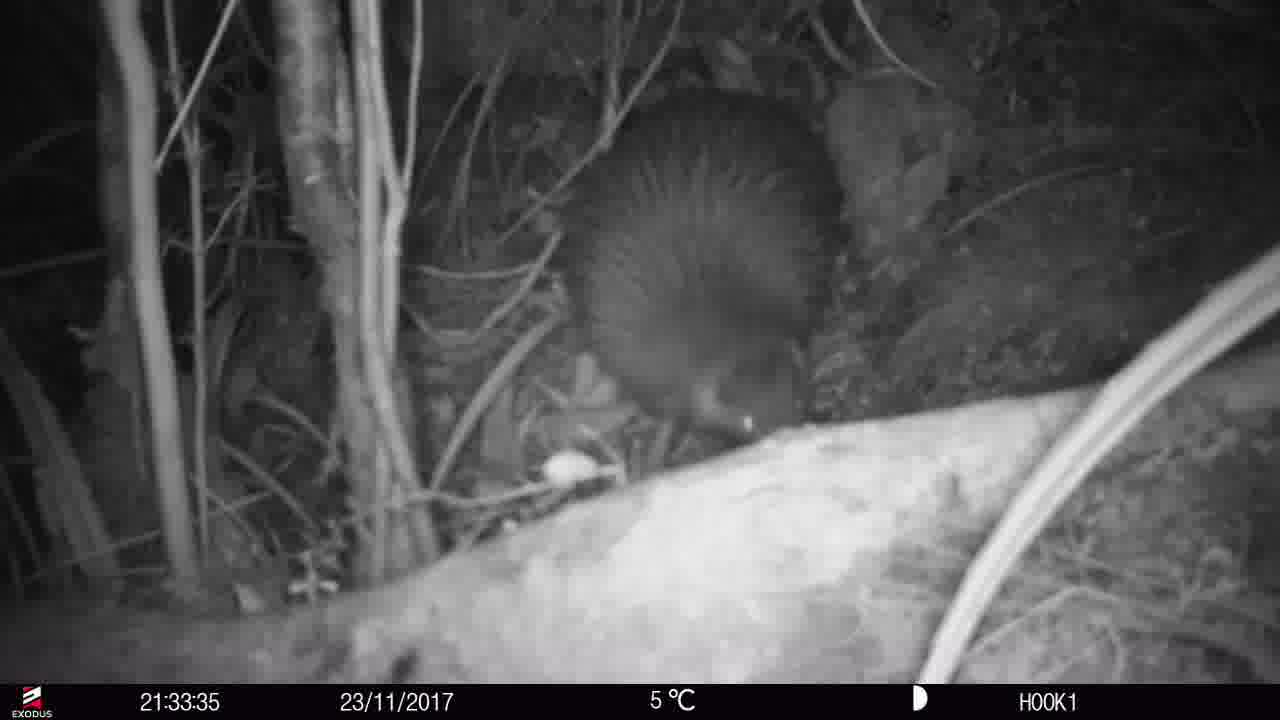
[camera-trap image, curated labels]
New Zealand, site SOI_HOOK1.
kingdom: Animalia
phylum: Chordata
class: Aves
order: Apterygiformes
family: Apterygidae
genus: Apteryx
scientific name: Apteryx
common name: kiwi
Kiwi (Apteryx).